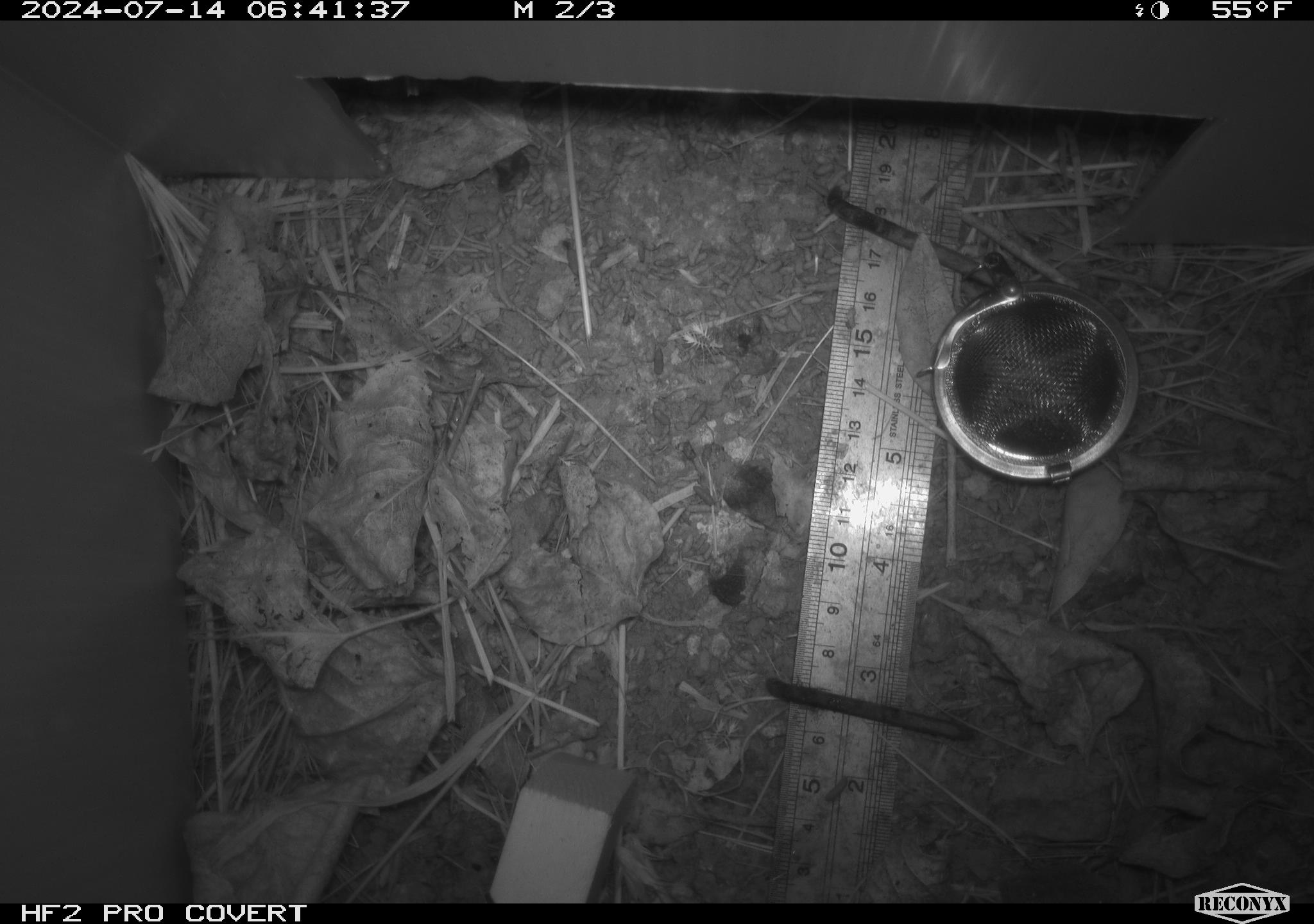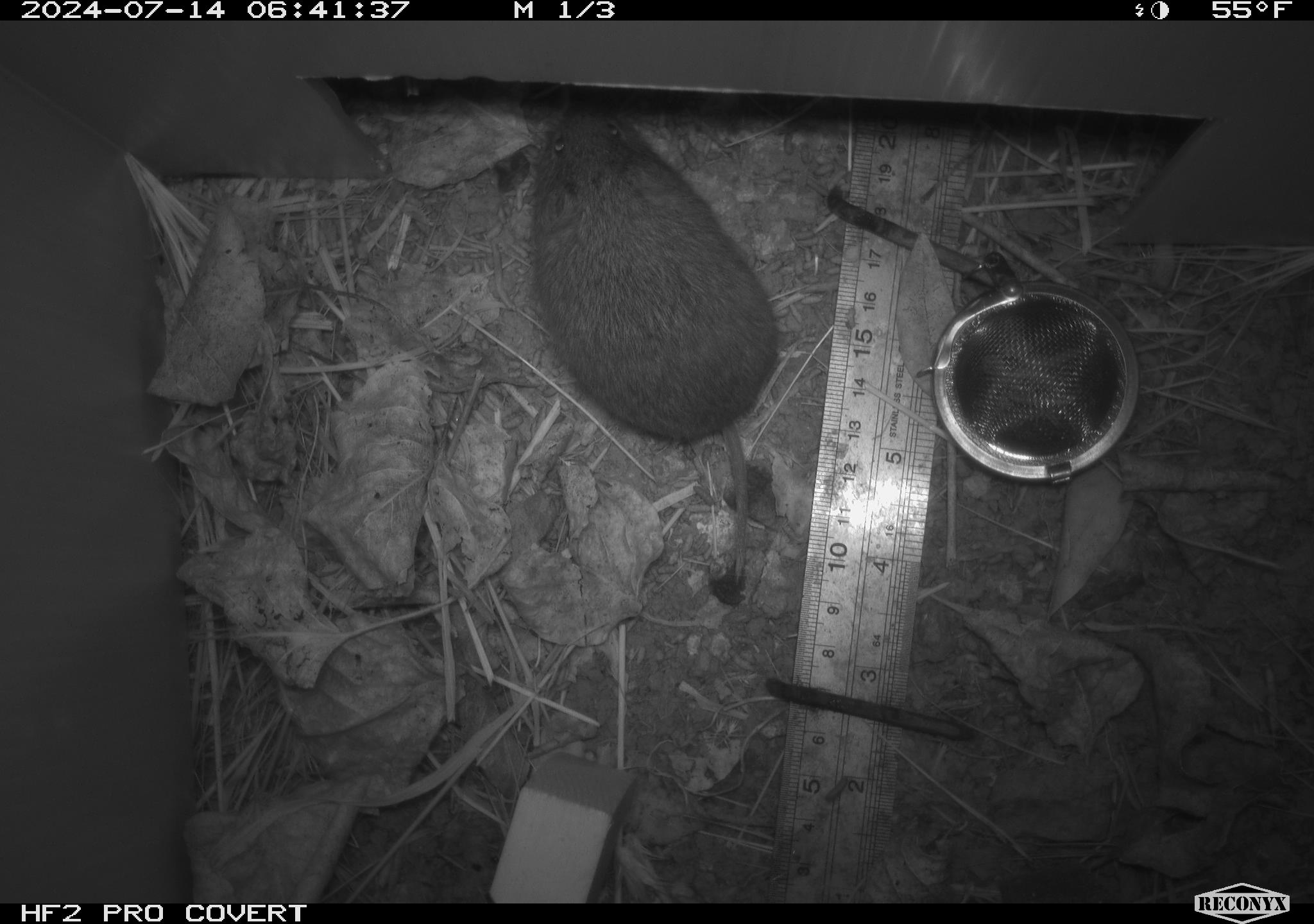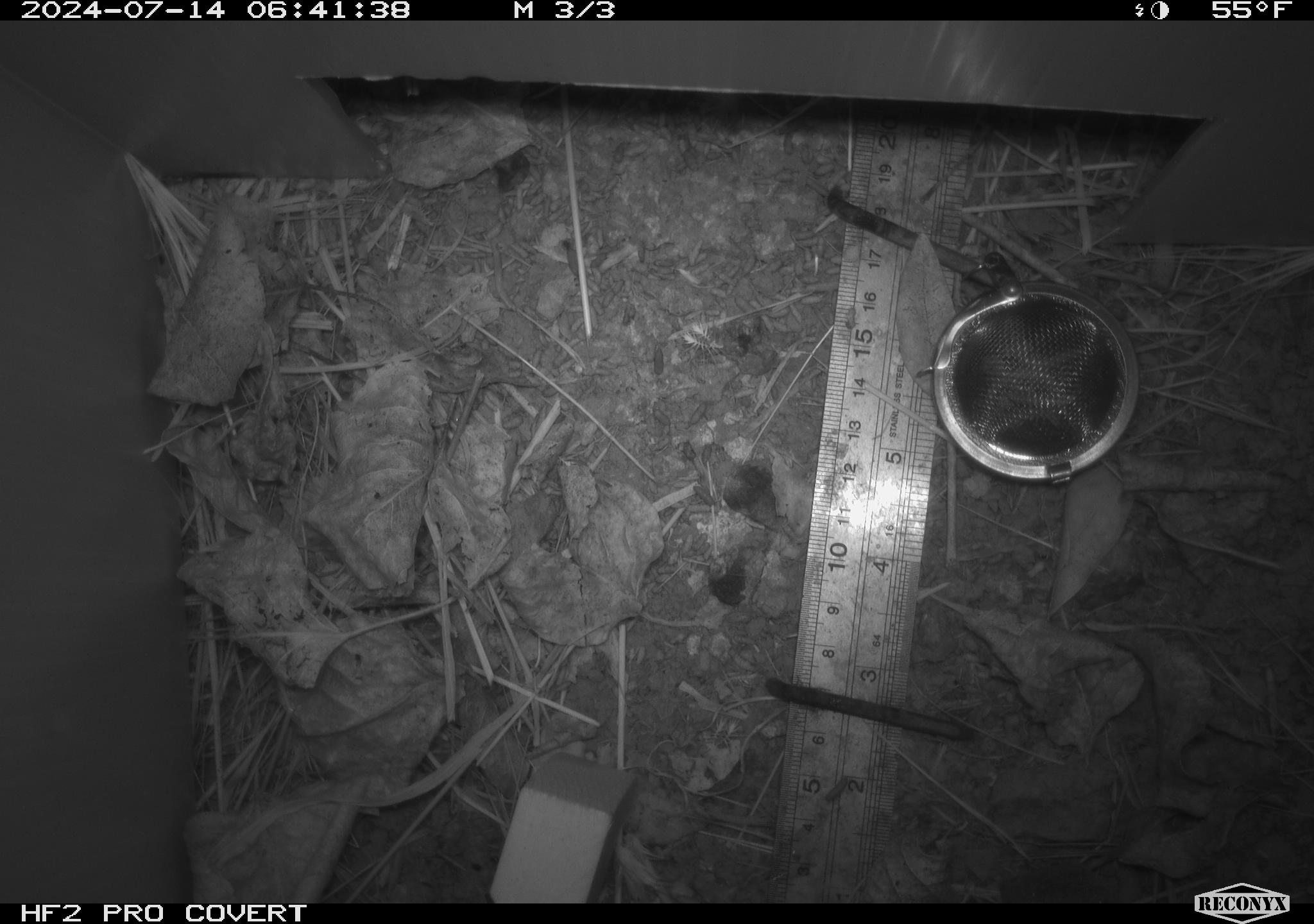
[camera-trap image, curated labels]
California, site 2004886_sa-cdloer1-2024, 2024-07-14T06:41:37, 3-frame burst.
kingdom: Animalia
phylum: Chordata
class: Mammalia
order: Rodentia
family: Cricetidae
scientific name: Arvicolinae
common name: voles, lemmings, and muskrats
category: arvicolinae subfamily